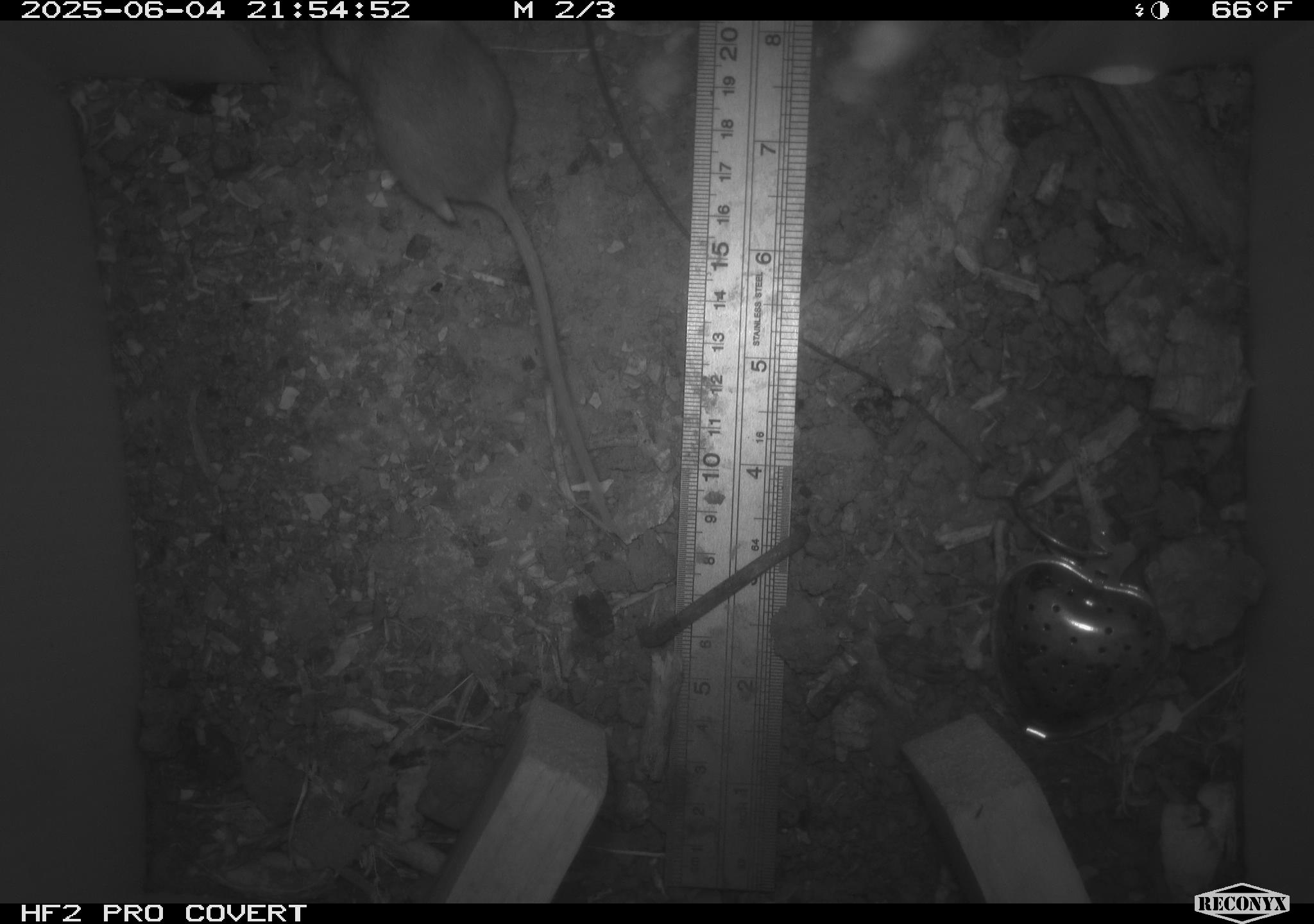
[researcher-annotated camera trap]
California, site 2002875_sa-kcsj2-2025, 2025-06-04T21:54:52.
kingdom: Animalia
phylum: Chordata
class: Mammalia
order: Rodentia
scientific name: Rodentia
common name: rodent